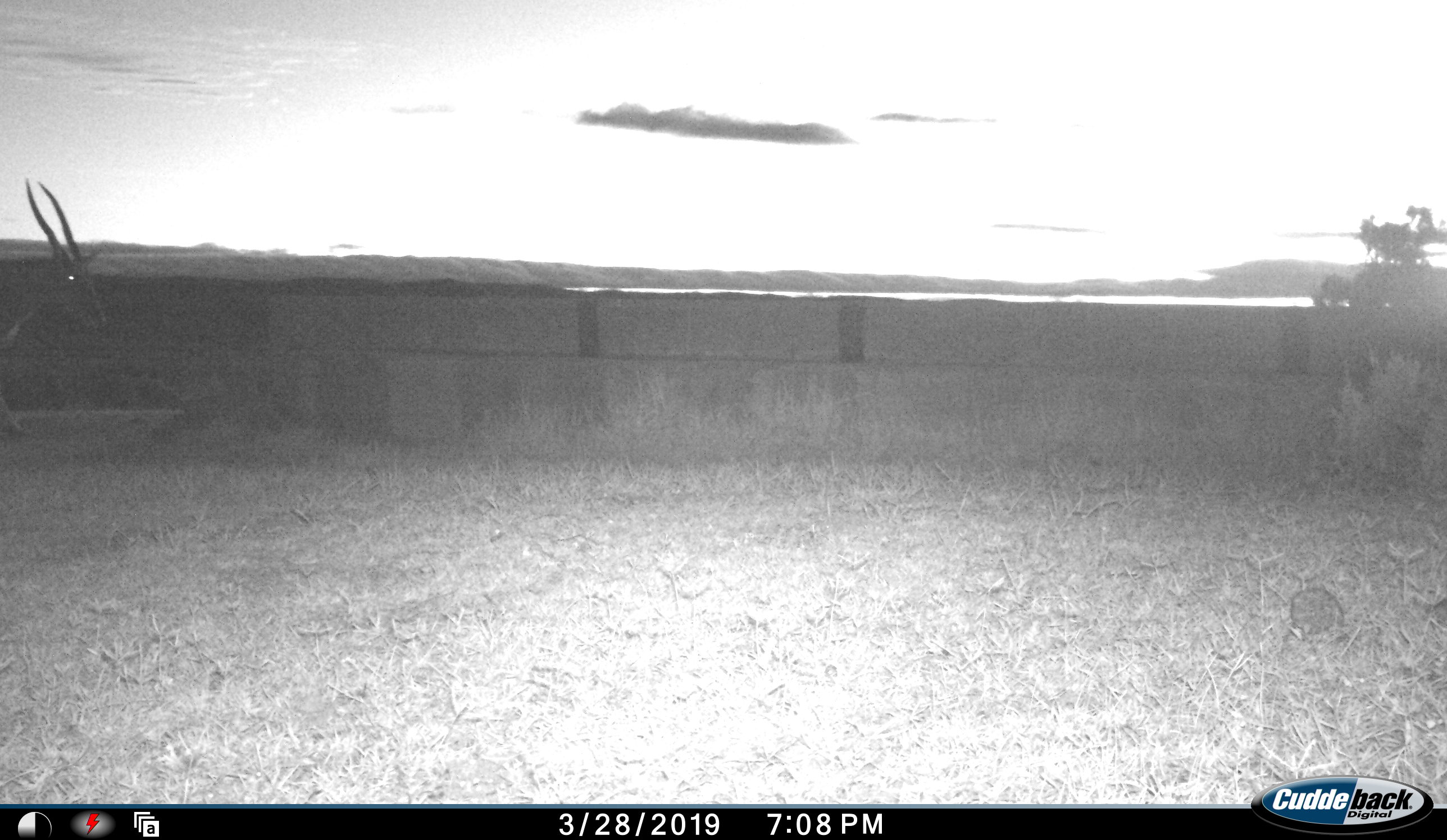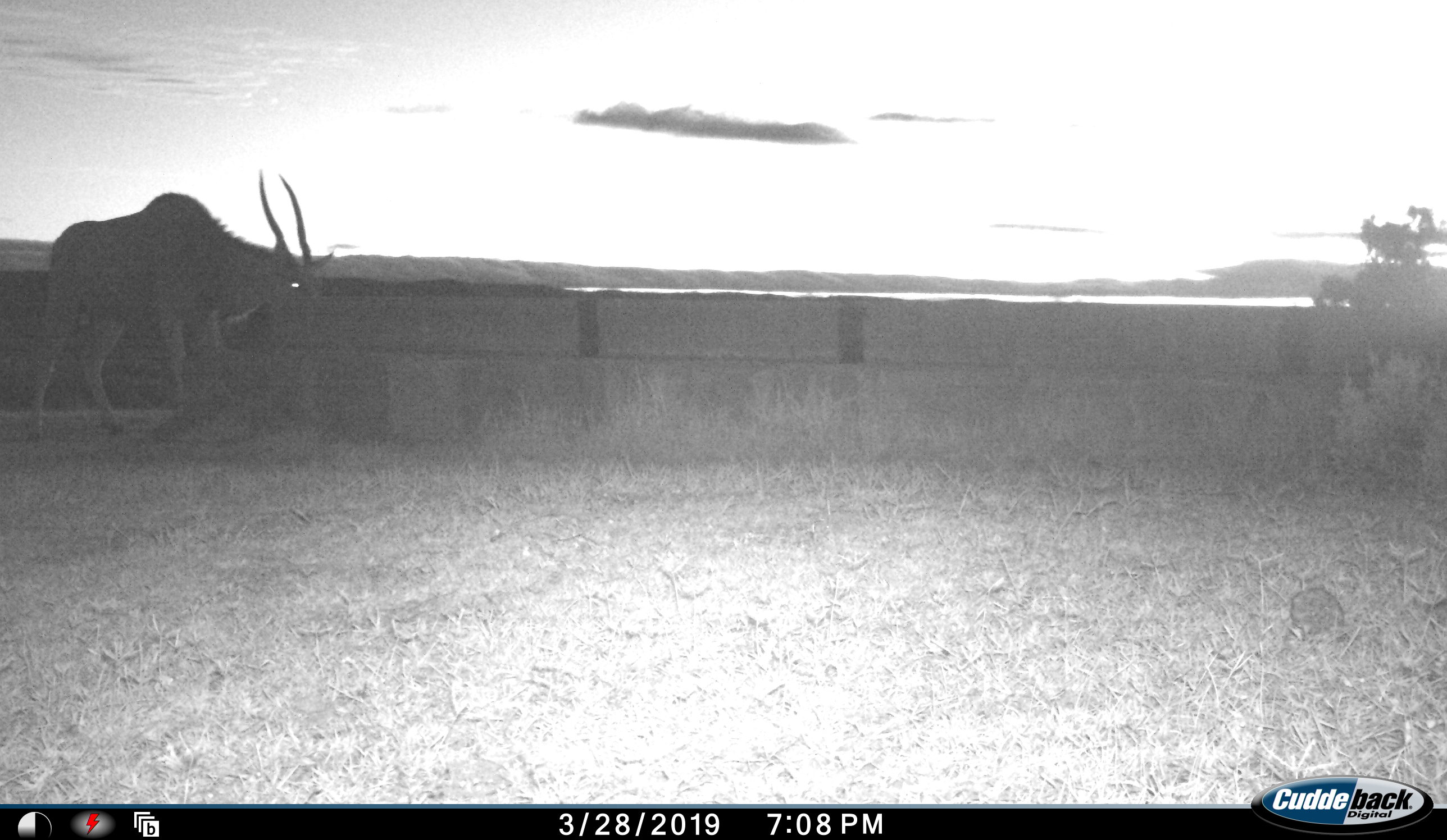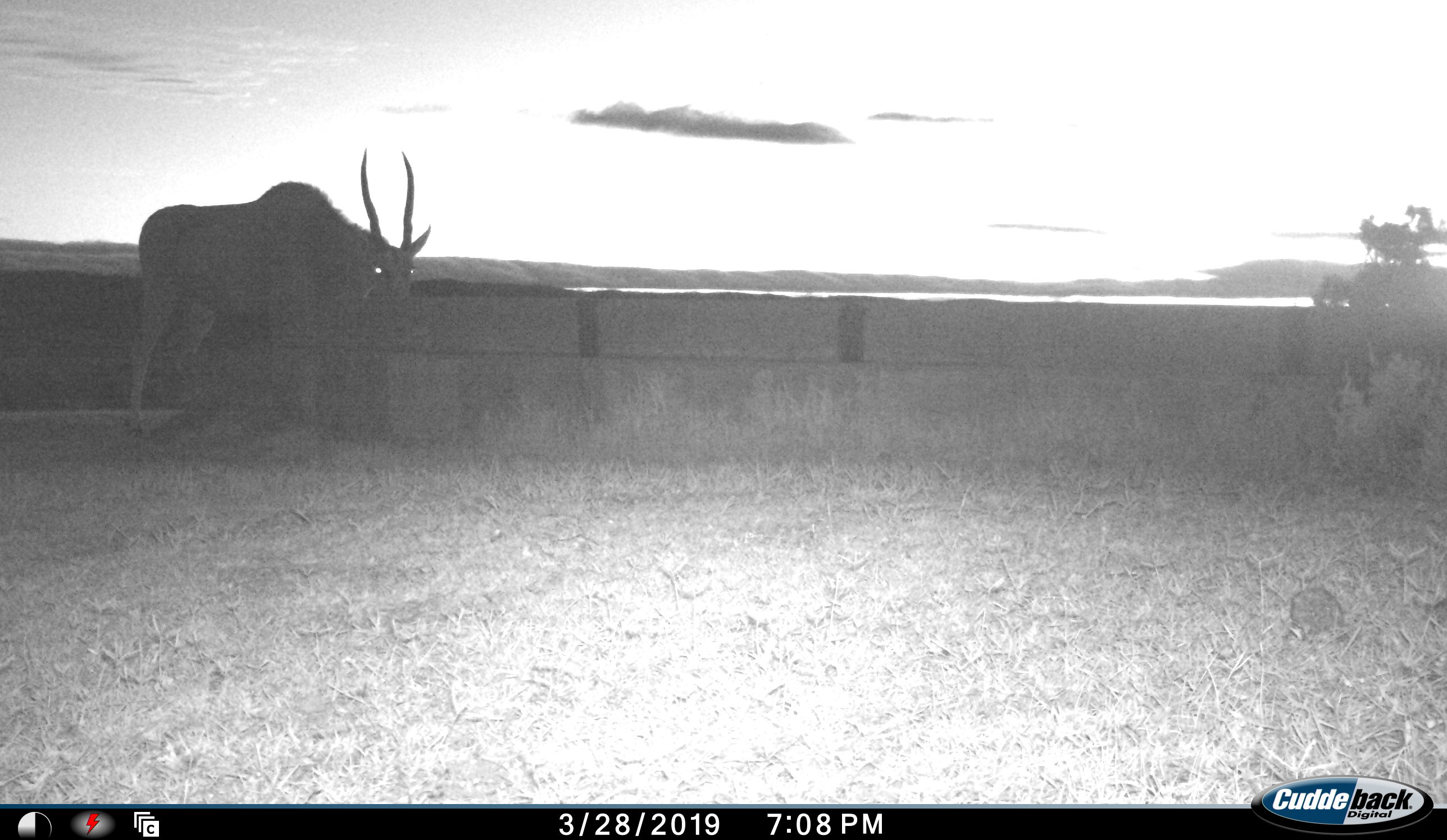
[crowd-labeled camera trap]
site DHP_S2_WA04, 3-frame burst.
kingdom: Animalia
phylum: Chordata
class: Mammalia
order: Artiodactyla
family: Bovidae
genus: Tragelaphus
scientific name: Tragelaphus oryx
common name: eland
Eland (Tragelaphus oryx), count 1. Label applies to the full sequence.